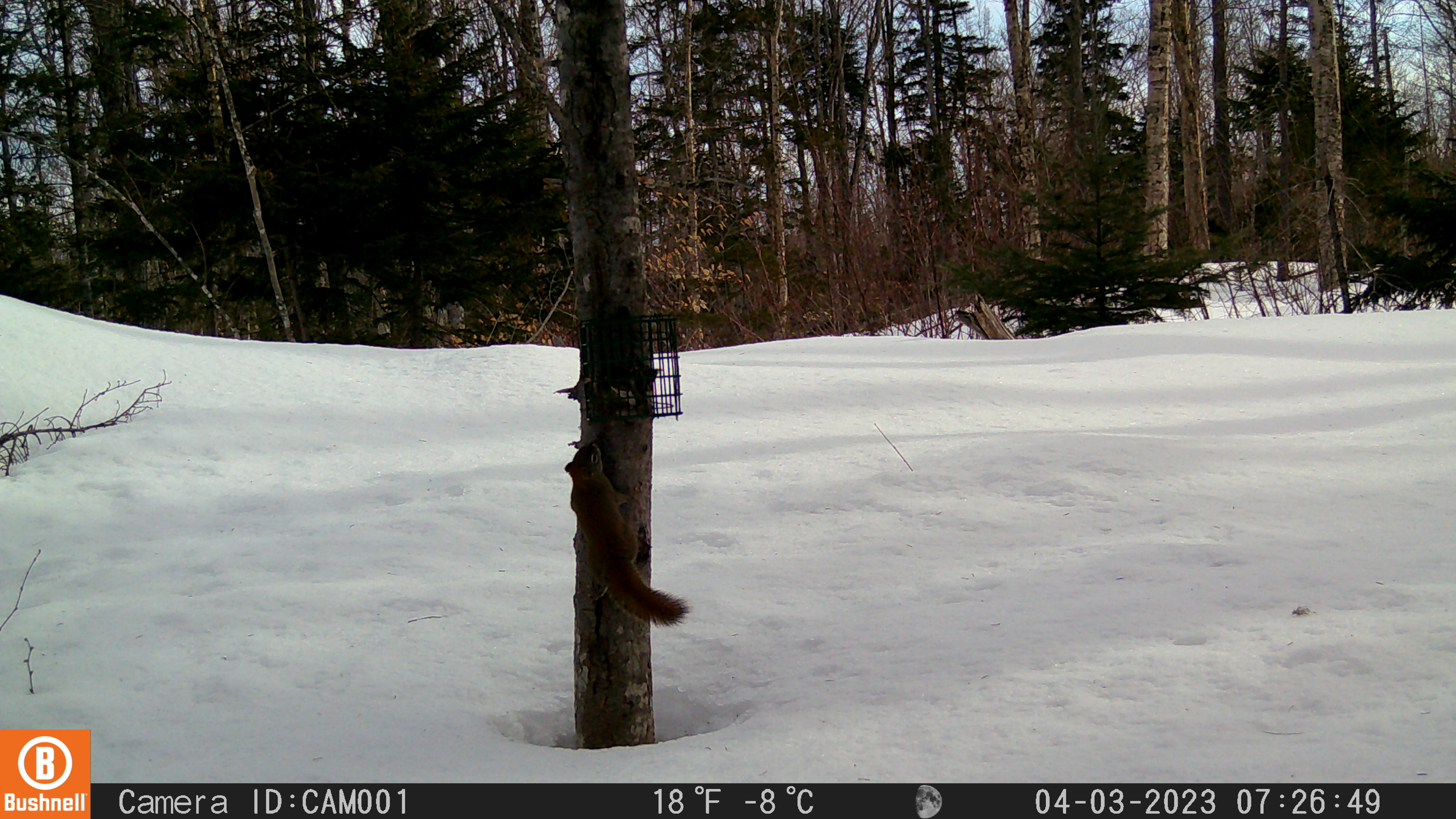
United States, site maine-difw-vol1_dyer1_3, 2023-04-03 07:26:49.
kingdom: Animalia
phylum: Chordata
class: Mammalia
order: Rodentia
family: Sciuridae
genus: Tamiasciurus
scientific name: Tamiasciurus hudsonicus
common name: red squirrel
Red squirrel (Tamiasciurus hudsonicus).